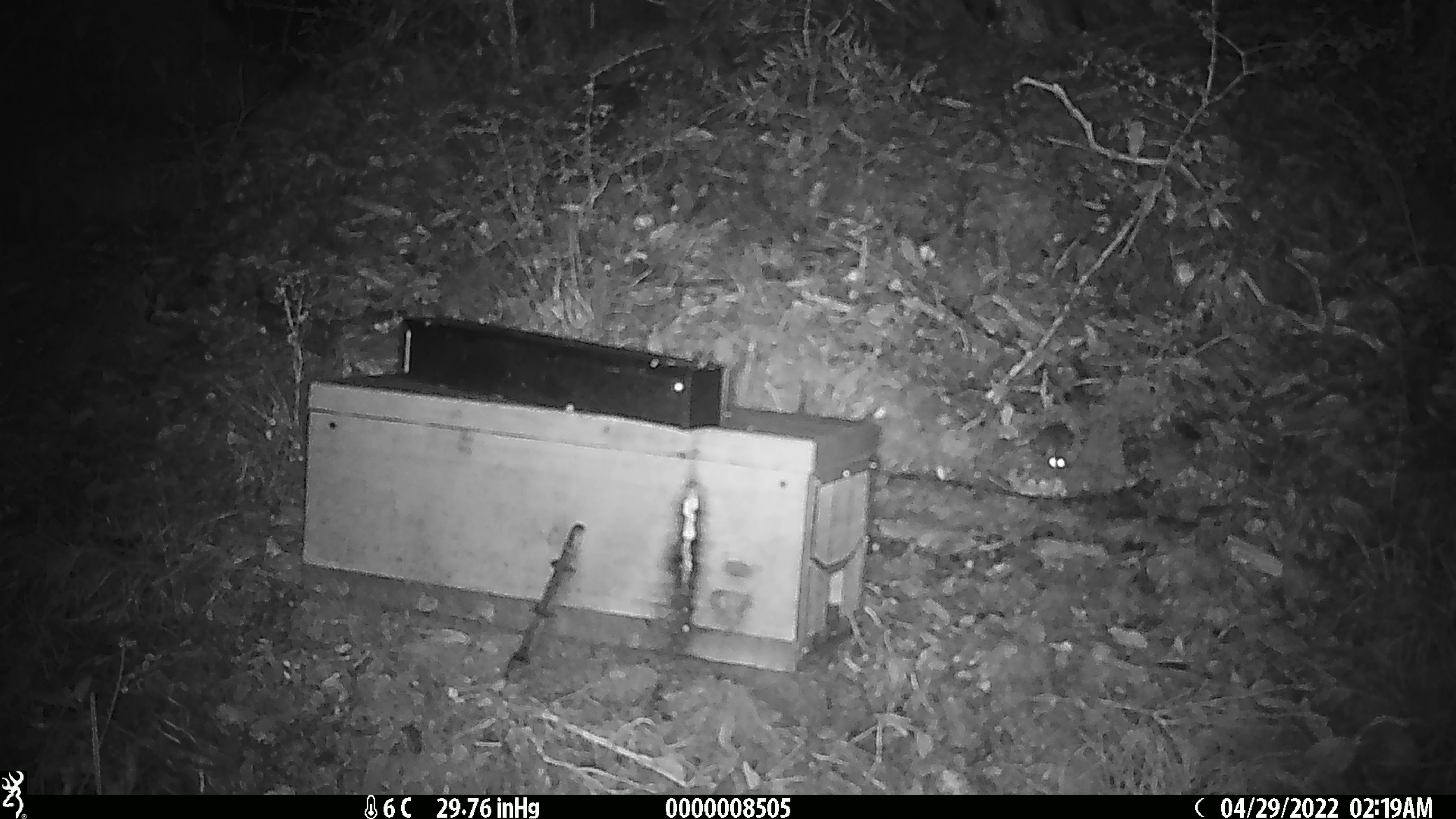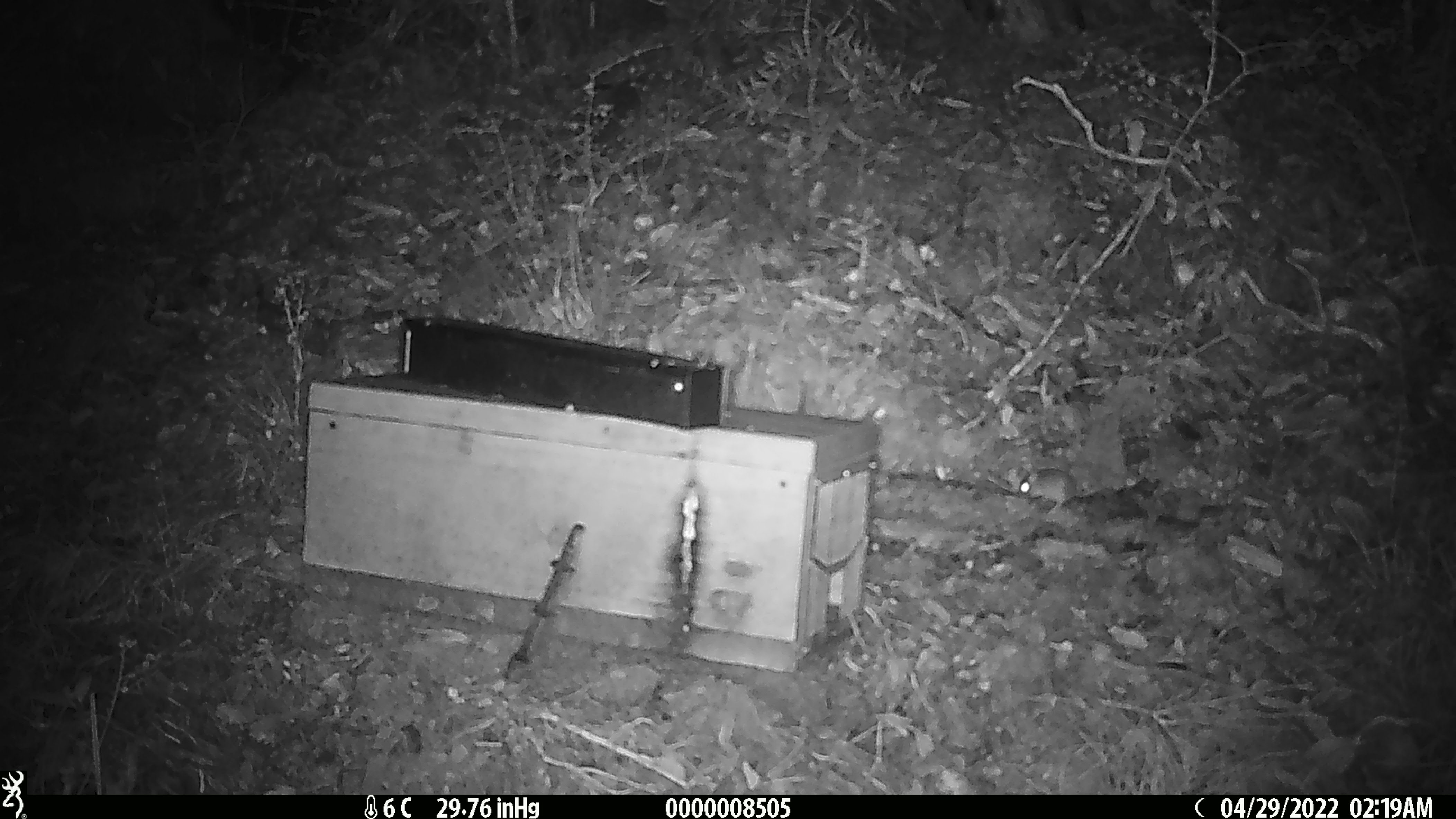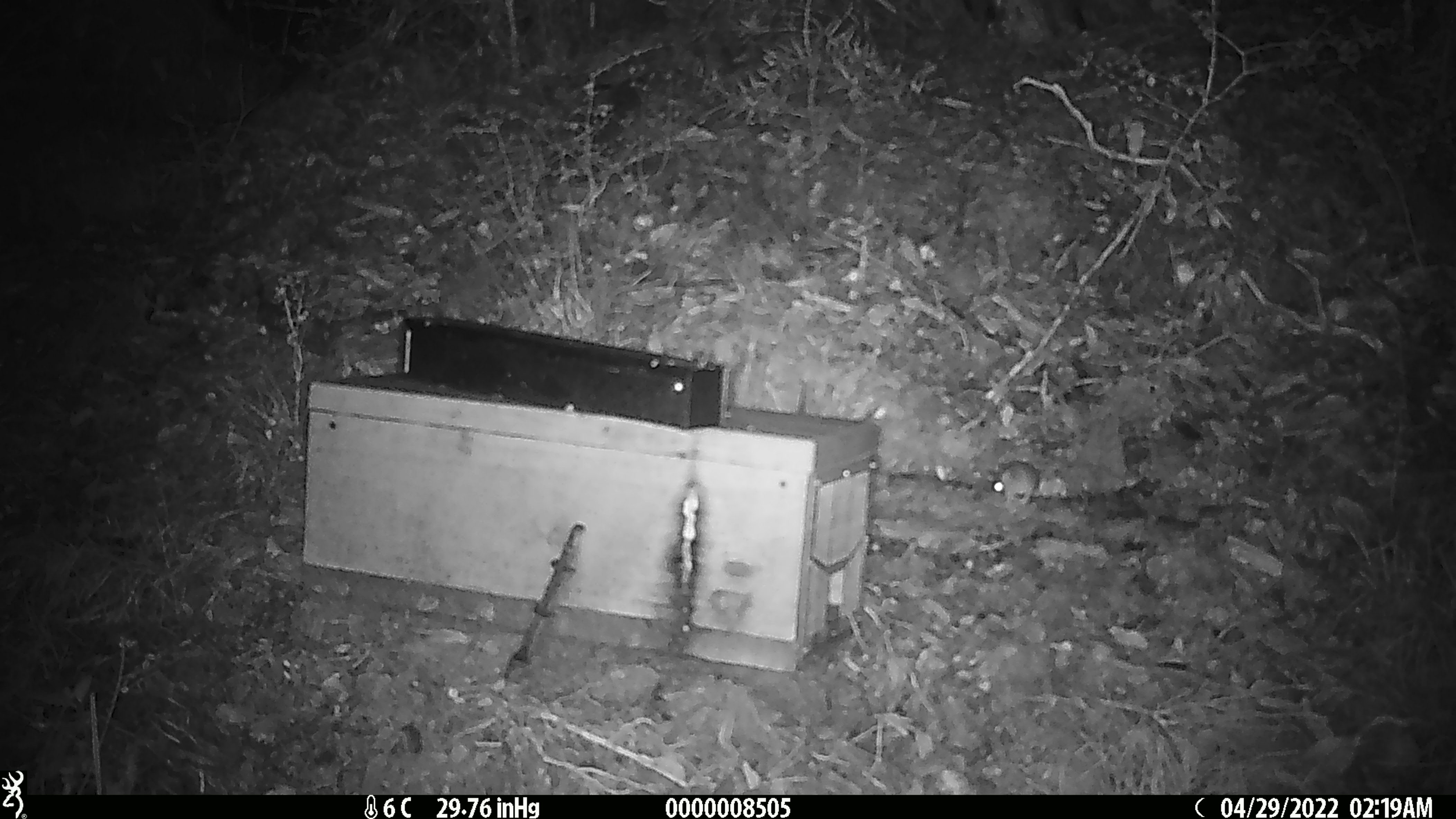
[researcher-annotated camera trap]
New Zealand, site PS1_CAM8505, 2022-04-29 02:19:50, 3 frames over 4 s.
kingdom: Animalia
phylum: Chordata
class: Mammalia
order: Rodentia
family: Muridae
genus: Mus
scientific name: Mus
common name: mouse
Mouse (Mus).